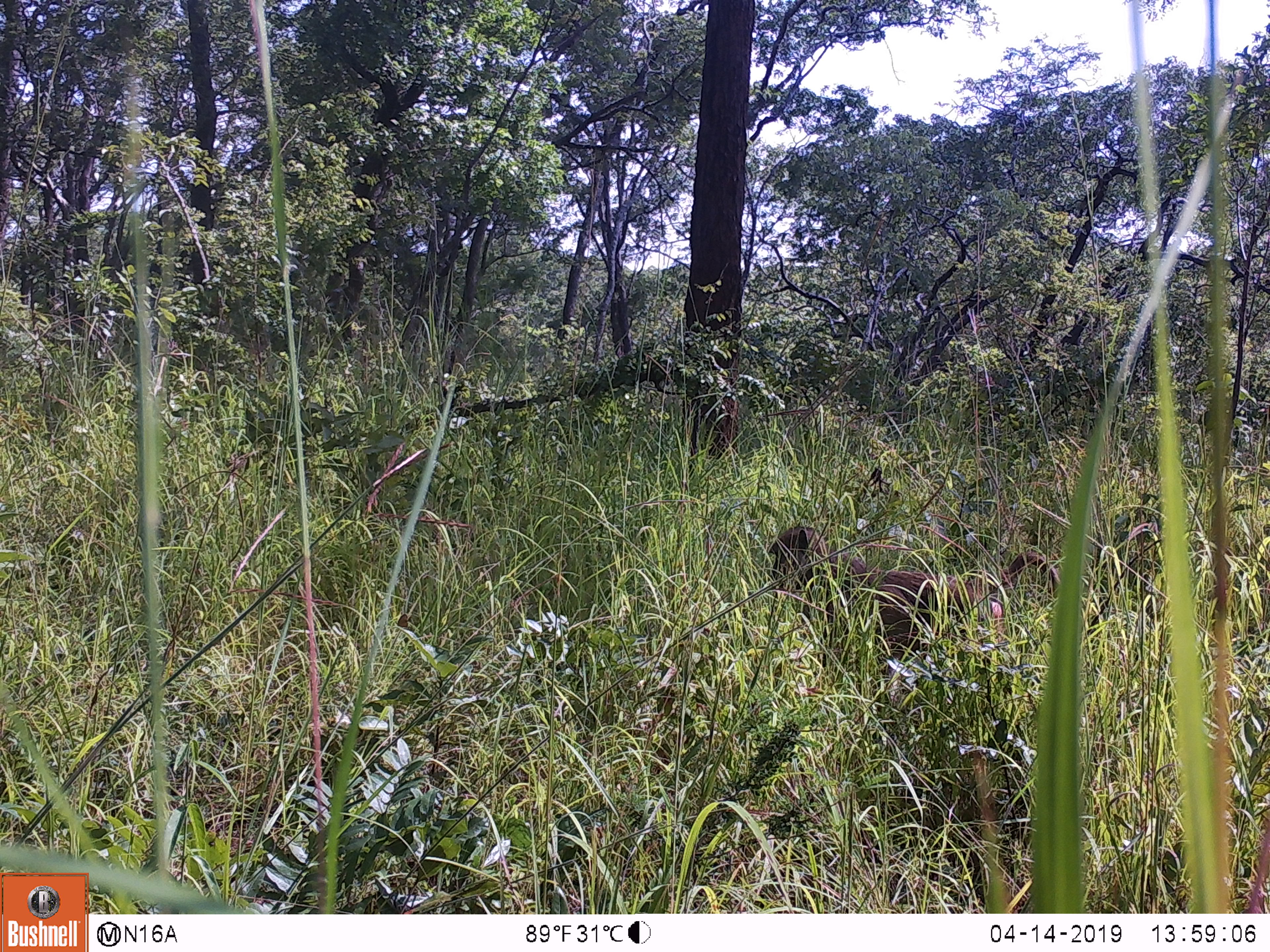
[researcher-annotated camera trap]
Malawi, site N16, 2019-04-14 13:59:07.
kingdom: Animalia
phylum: Chordata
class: Mammalia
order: Primates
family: Cercopithecidae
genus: Papio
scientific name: Papio cynocephalus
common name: yellow baboon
Yellow baboon (Papio cynocephalus), count 1.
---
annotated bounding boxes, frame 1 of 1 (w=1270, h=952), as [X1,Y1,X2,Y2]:
yellow baboon: [766,528,1068,667]